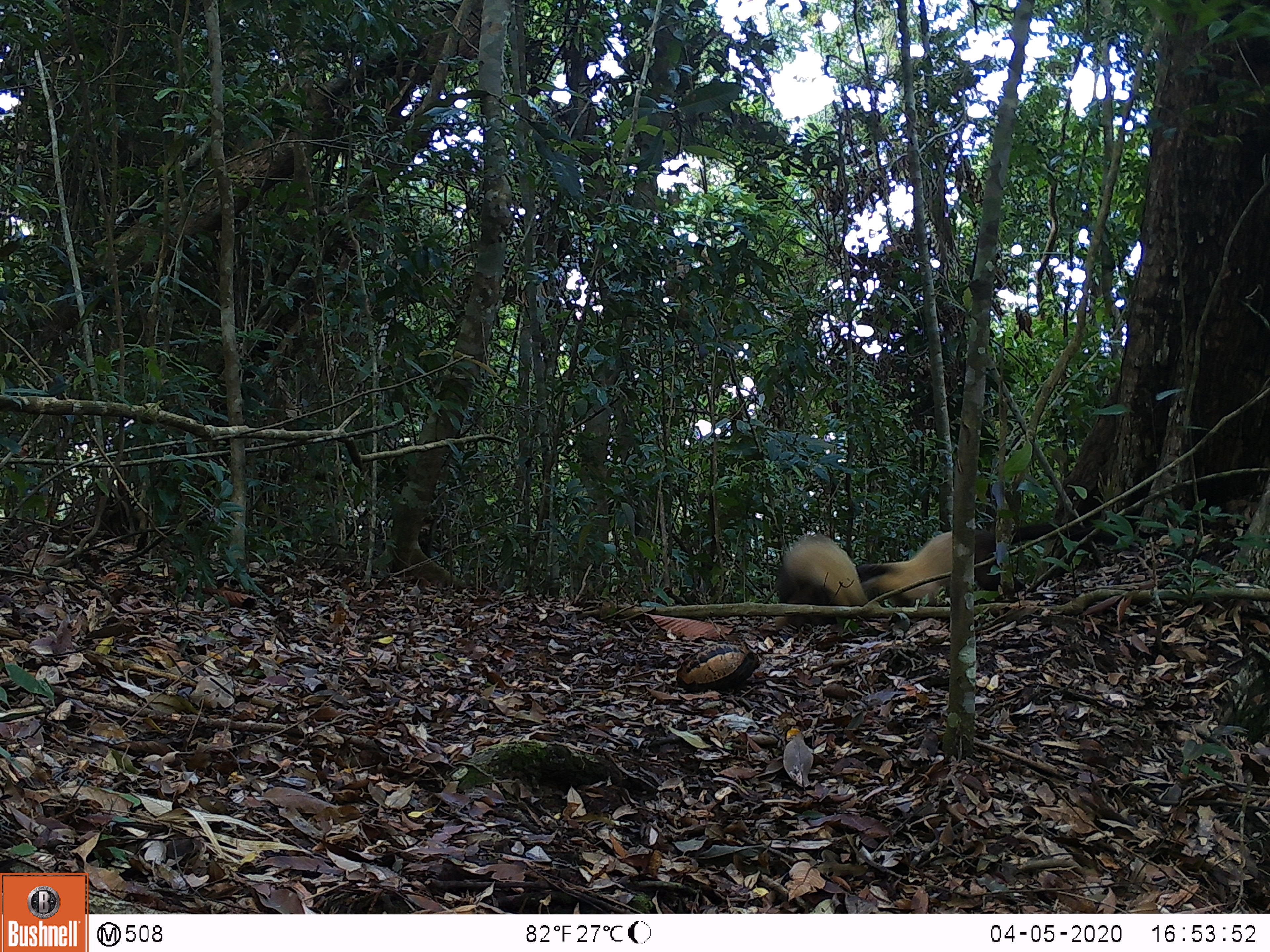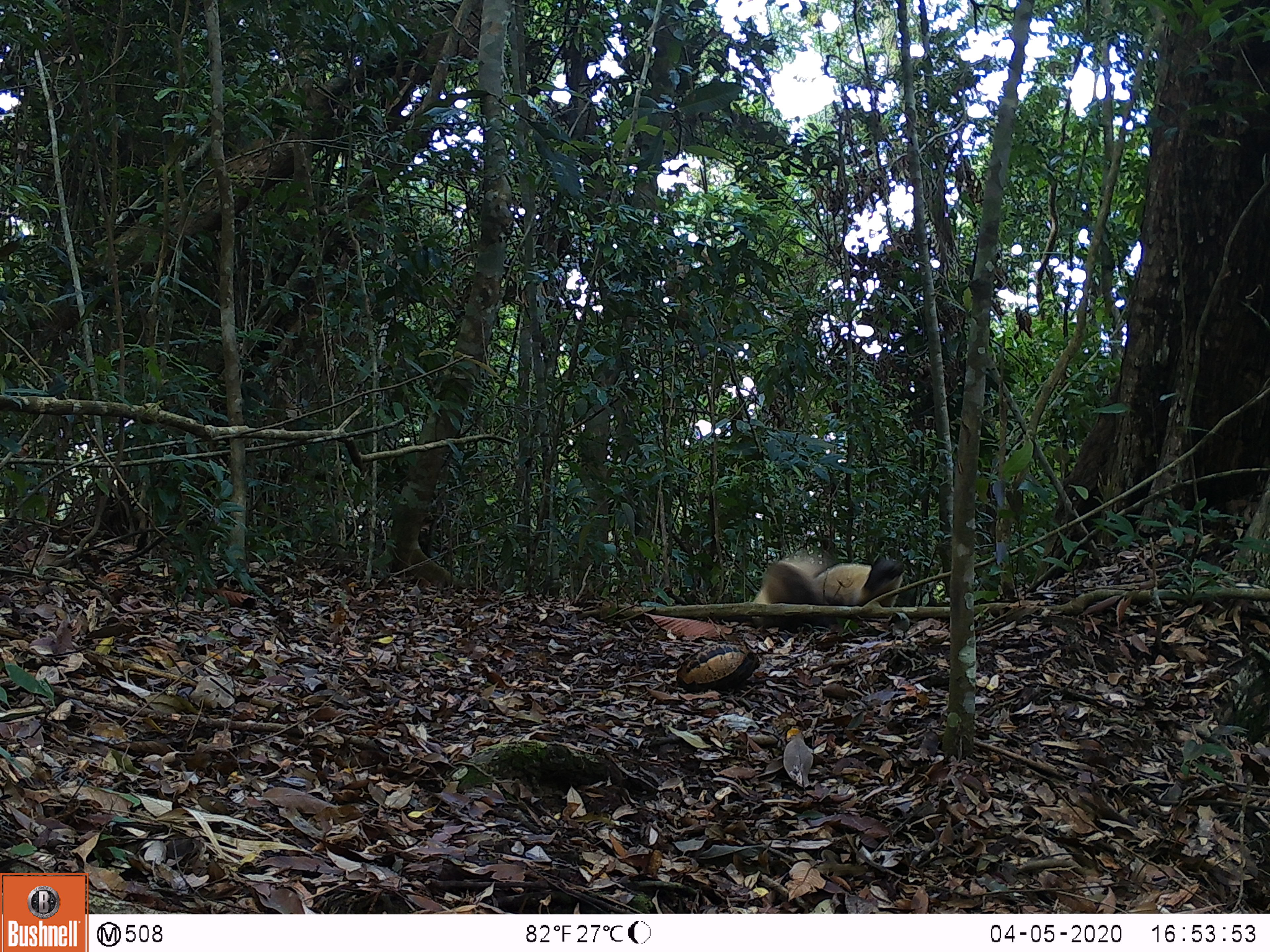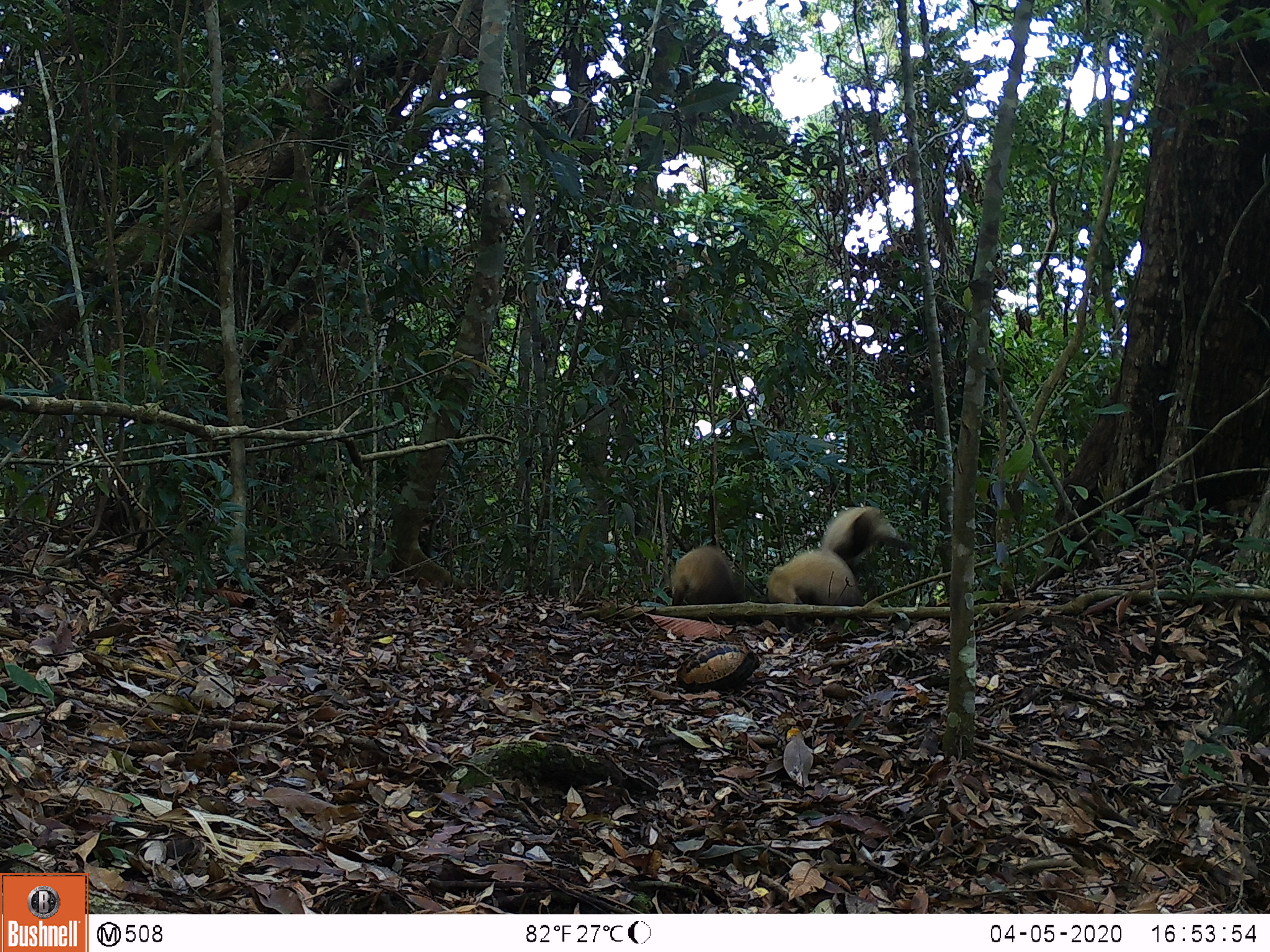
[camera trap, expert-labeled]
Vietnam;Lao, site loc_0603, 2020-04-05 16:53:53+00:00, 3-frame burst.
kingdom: Animalia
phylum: Chordata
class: Mammalia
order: Carnivora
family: Mustelidae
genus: Martes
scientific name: Martes flavigula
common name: yellow-throated marten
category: yellow throated marten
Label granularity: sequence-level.